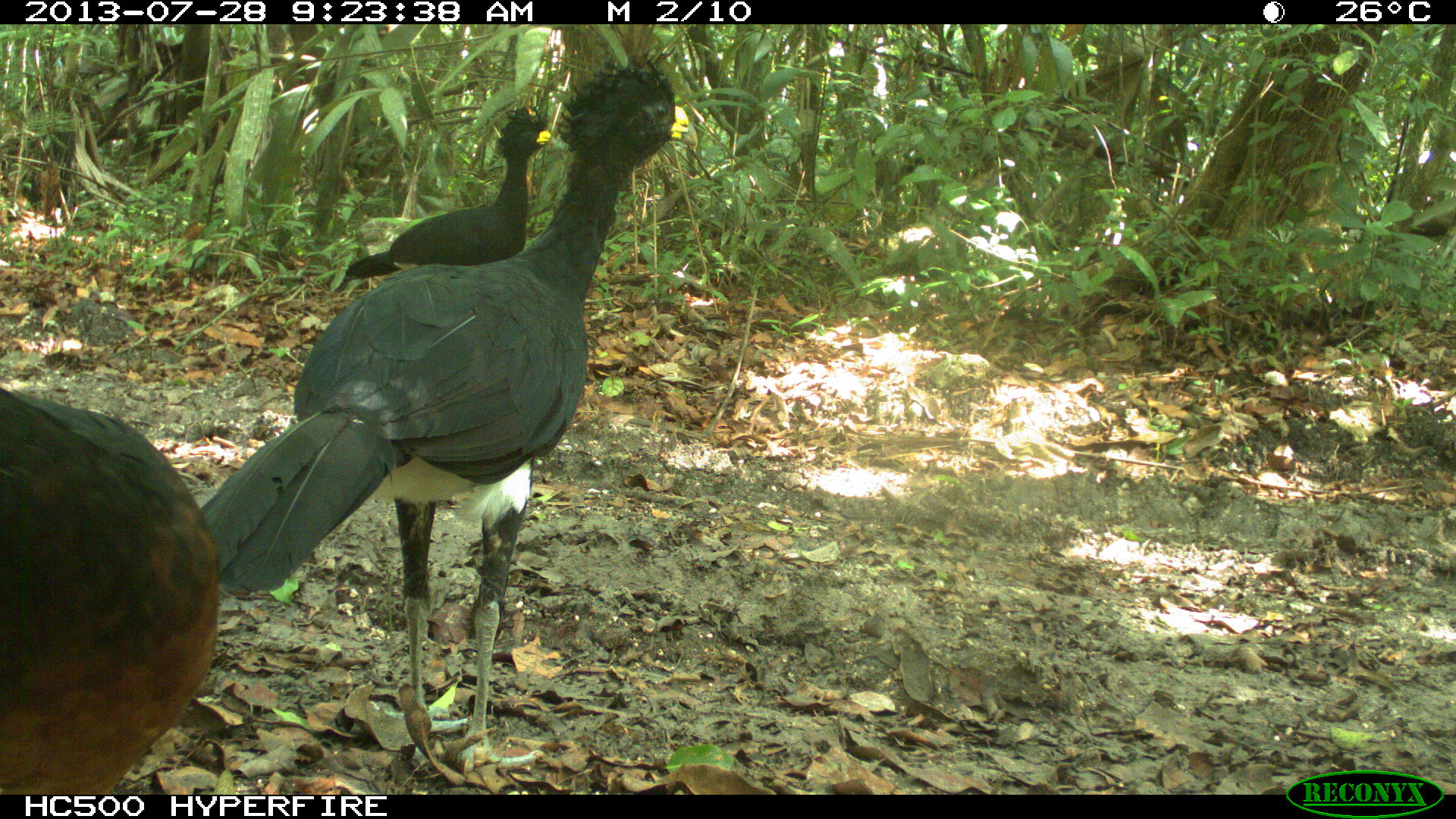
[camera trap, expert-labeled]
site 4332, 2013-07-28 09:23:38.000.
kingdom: Animalia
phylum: Chordata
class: Aves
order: Galliformes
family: Cracidae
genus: Crax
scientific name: Crax rubra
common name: great curassow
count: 3